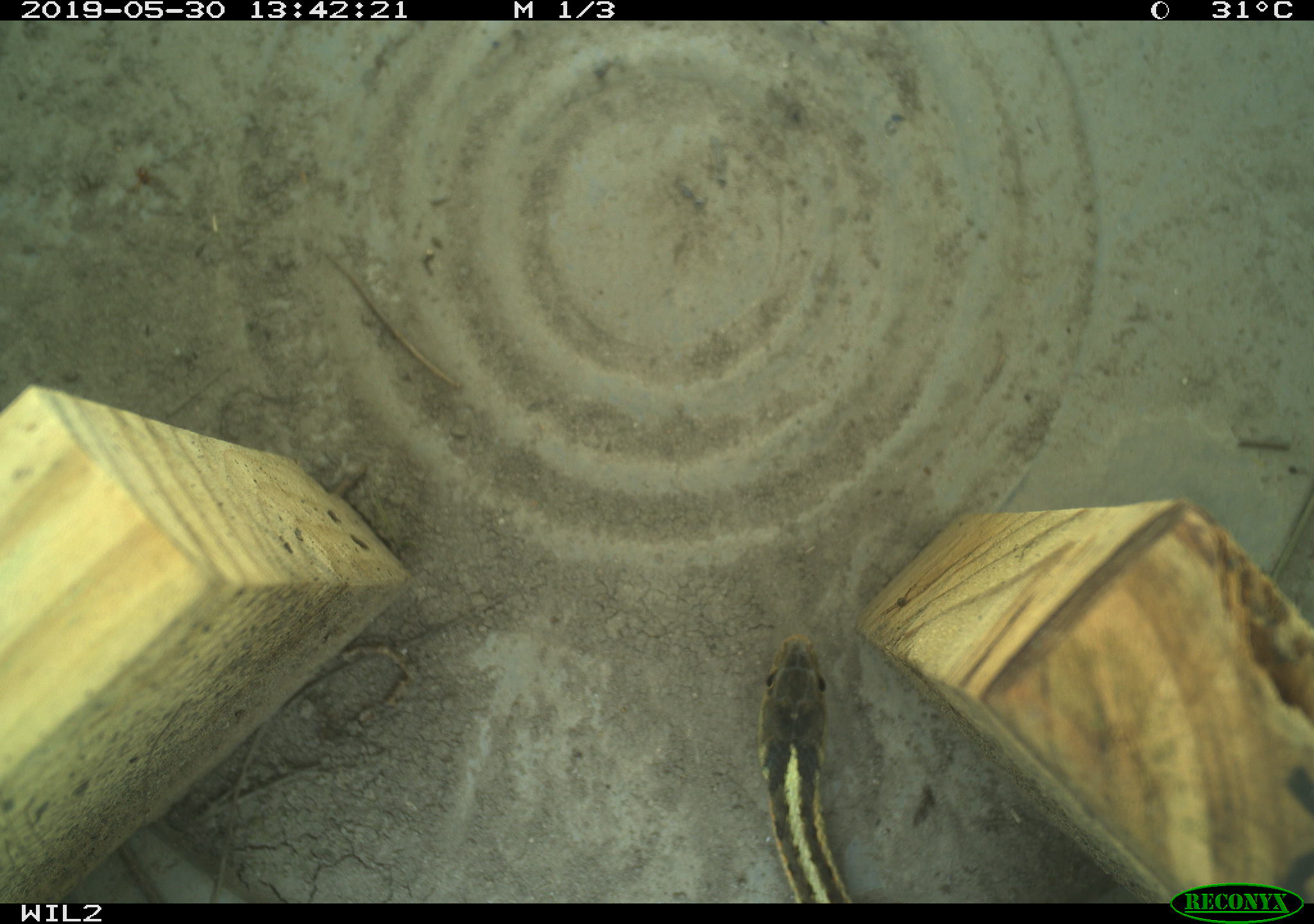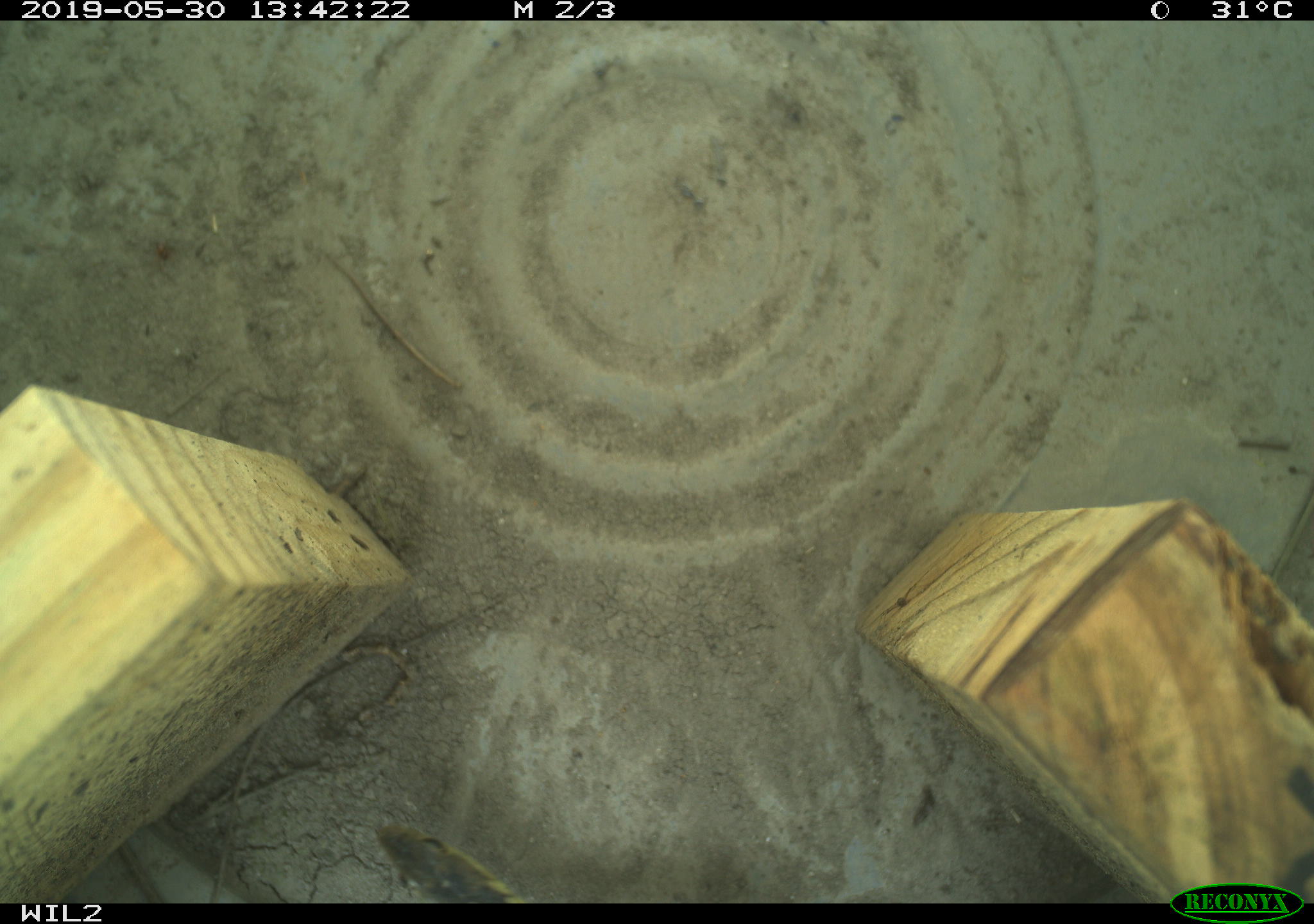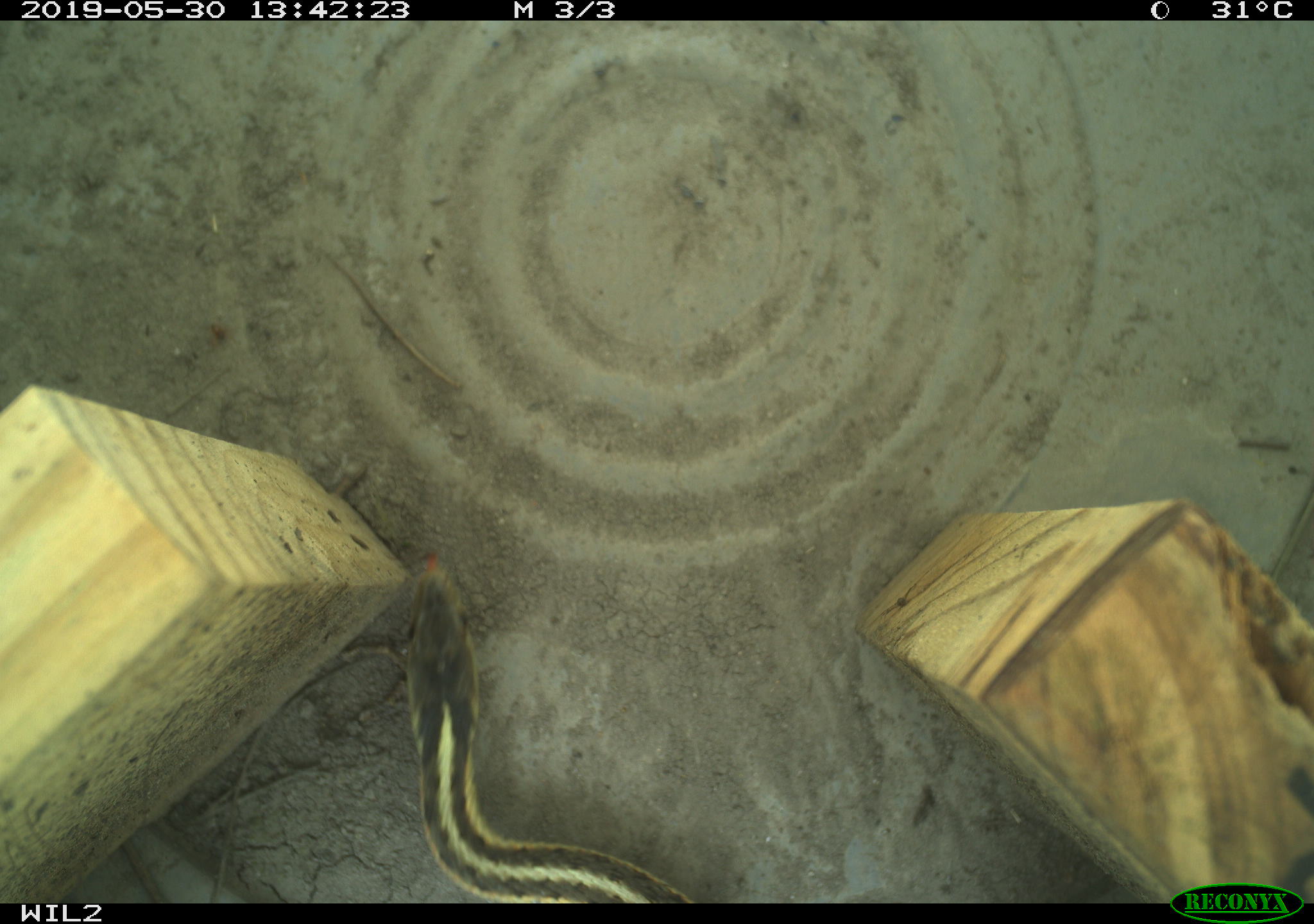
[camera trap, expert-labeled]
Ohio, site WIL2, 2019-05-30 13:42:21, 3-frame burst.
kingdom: Animalia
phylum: Chordata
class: Reptilia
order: Squamata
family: Colubridae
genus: Thamnophis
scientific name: Thamnophis sirtalis sirtalis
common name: eastern gartersnake